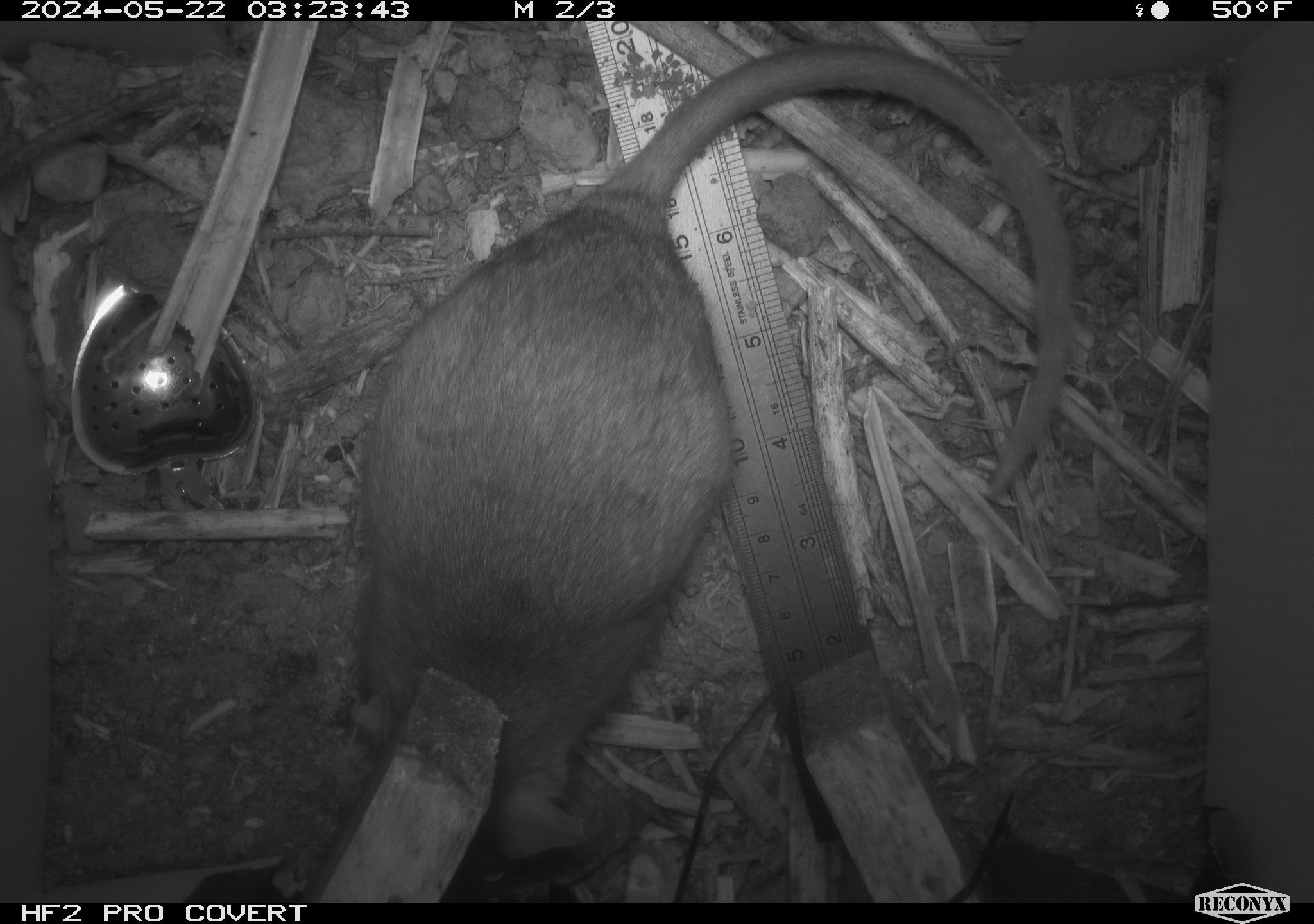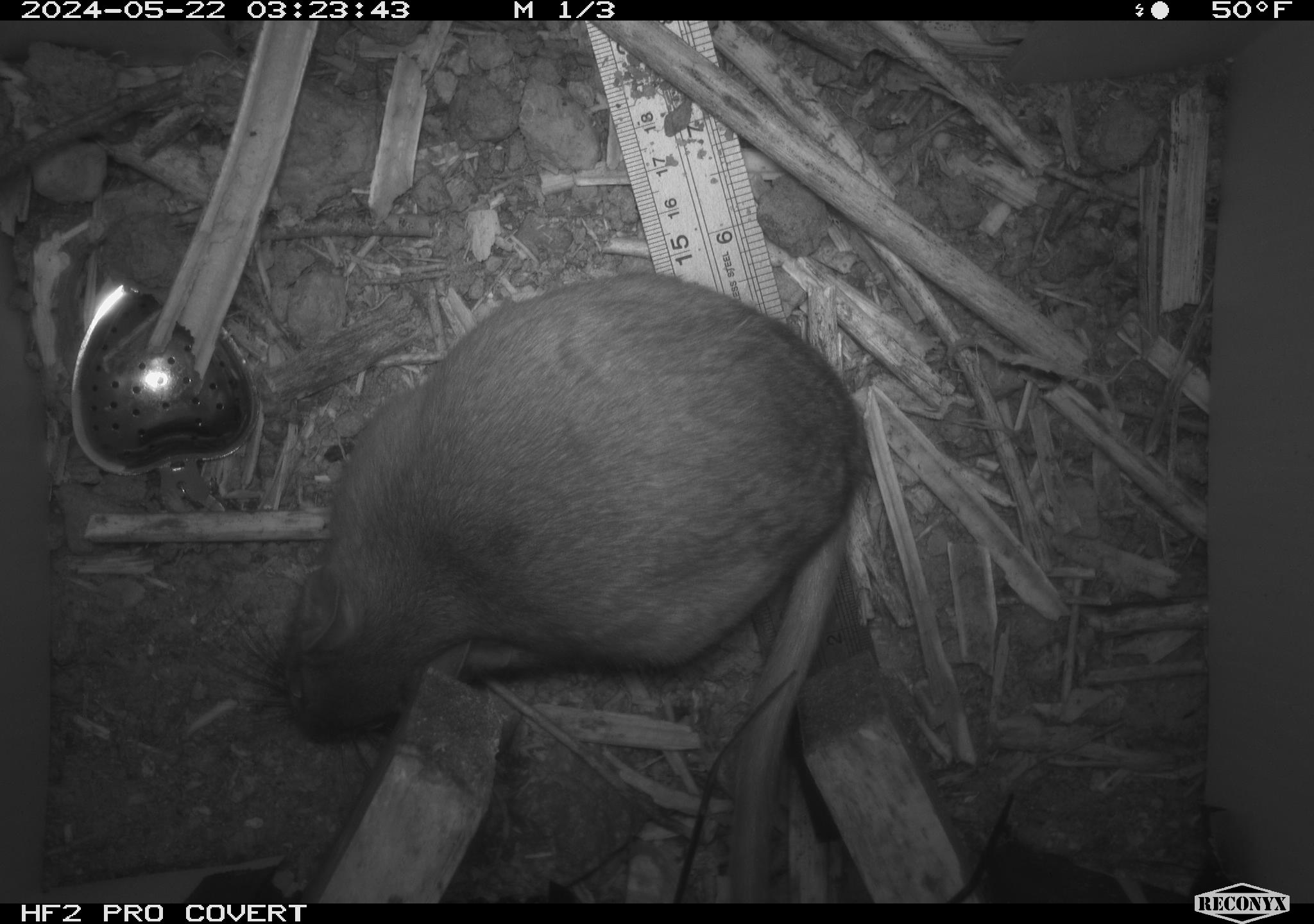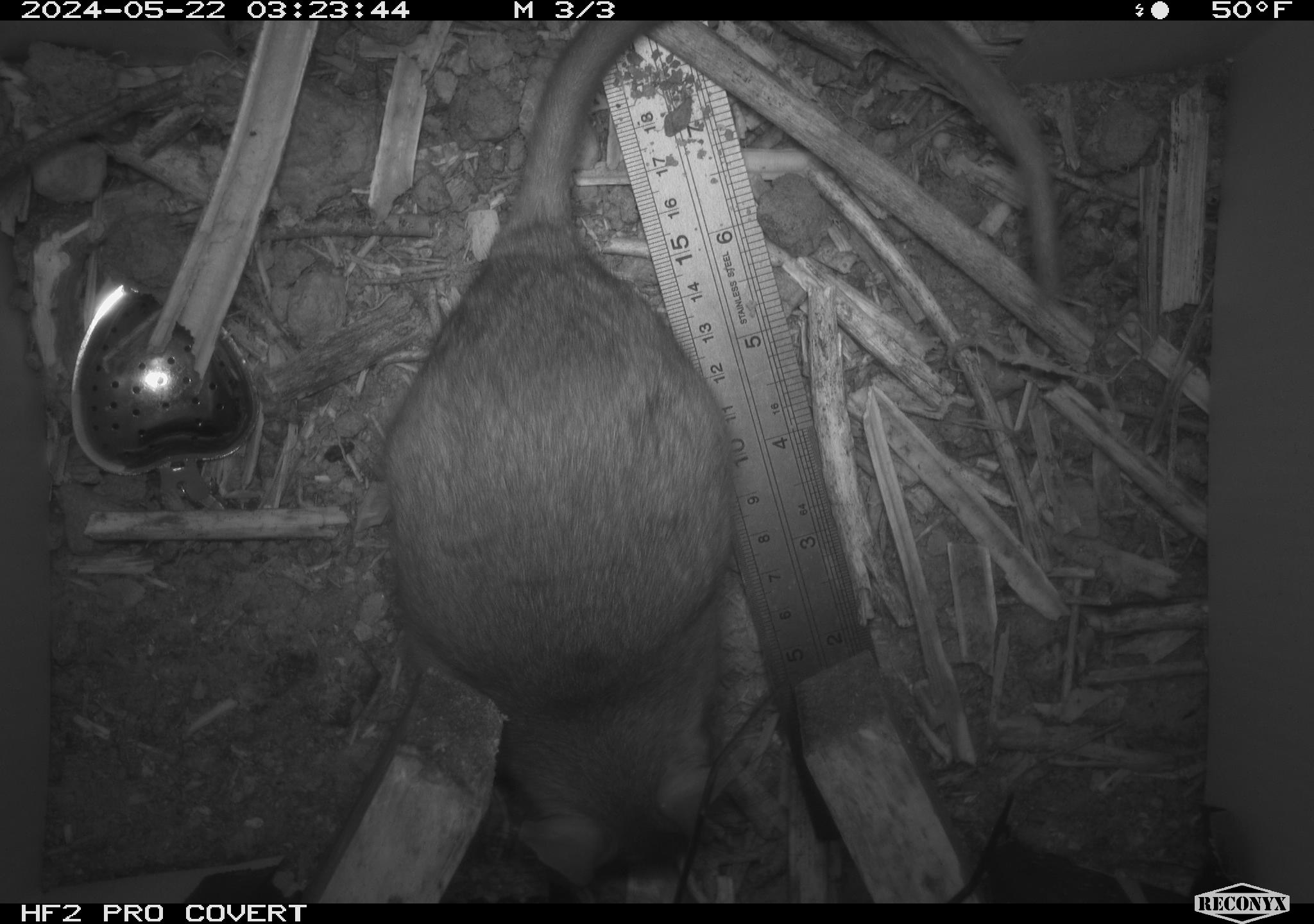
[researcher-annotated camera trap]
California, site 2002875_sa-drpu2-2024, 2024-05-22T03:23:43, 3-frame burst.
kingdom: Animalia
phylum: Chordata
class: Mammalia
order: Rodentia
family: Cricetidae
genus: Neotoma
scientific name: Neotoma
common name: pack rat or woodrat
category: neotoma species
Neotoma species (pack rat or woodrat) (Neotoma).